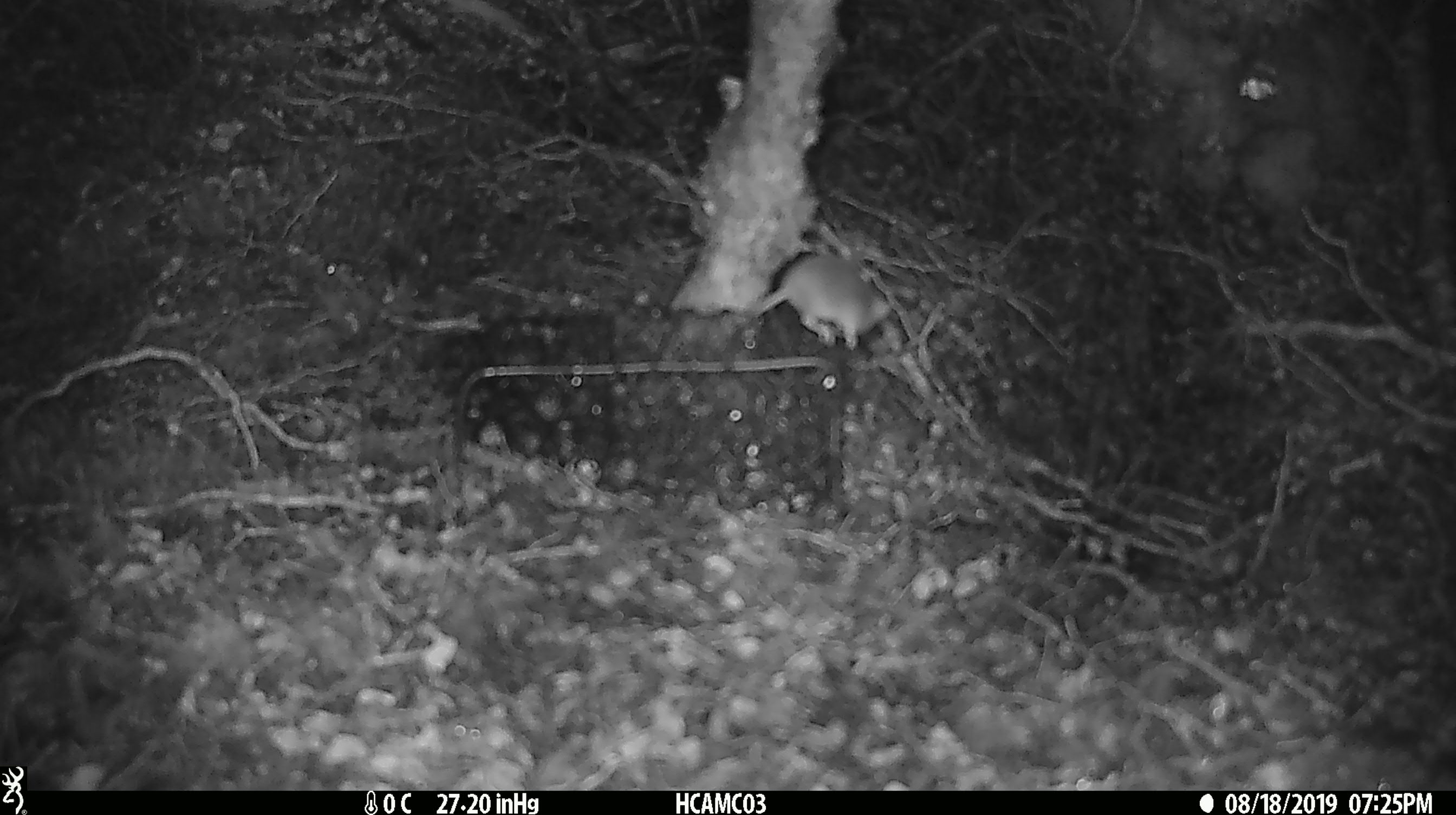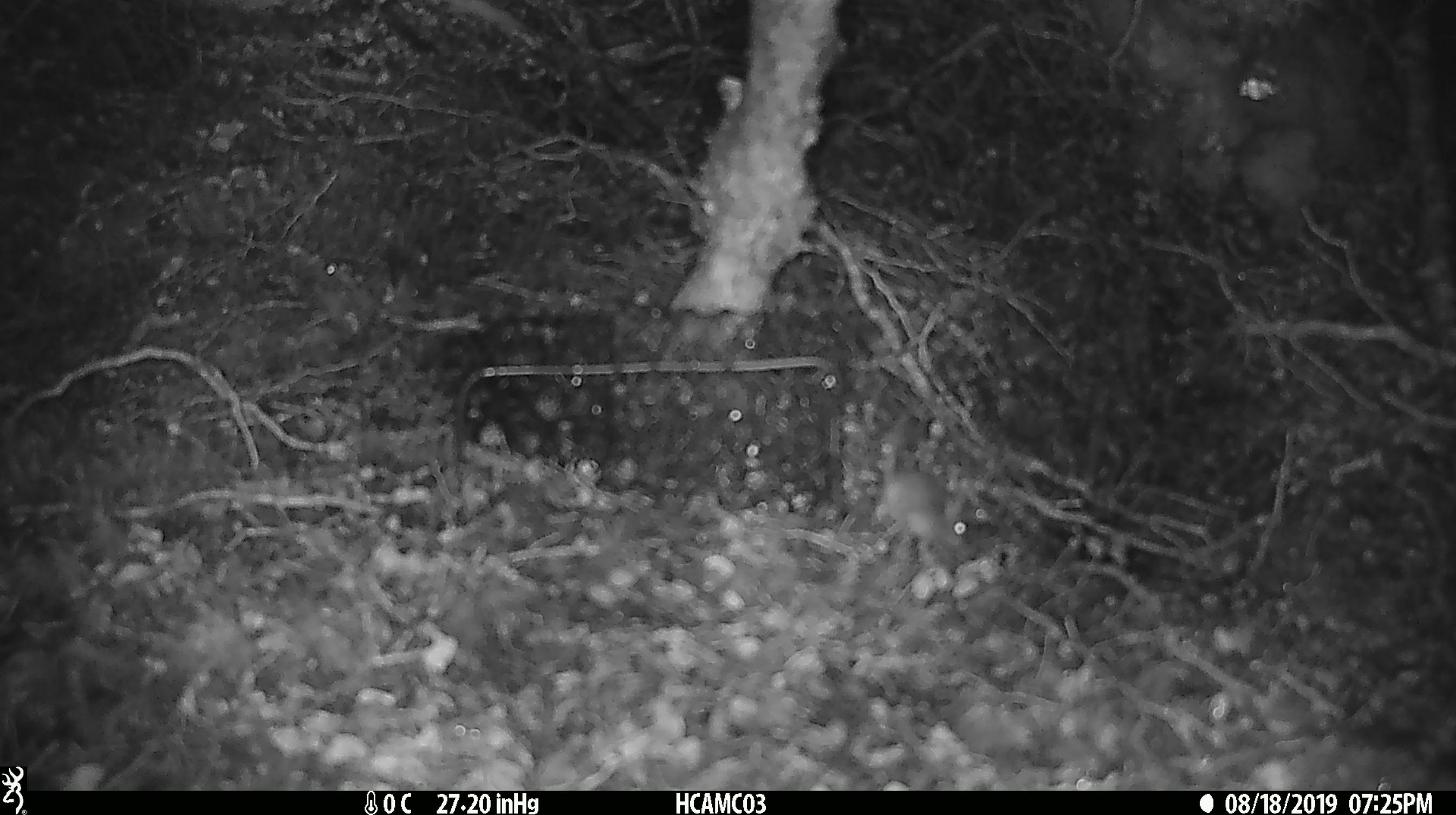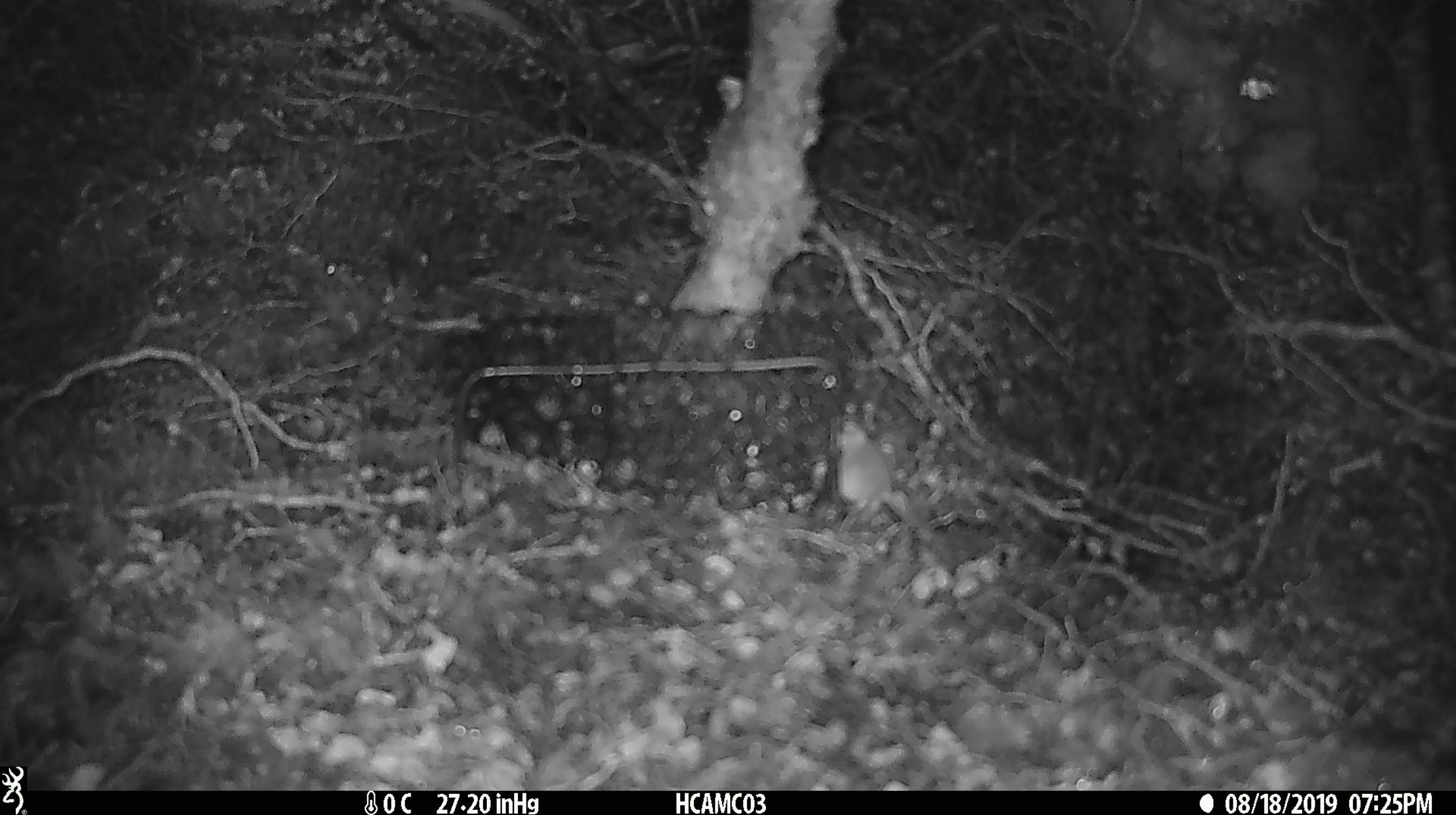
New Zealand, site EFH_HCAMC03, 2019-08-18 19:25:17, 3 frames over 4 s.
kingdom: Animalia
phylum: Chordata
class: Mammalia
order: Rodentia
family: Muridae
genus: Mus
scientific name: Mus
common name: mouse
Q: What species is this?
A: Mouse (Mus).